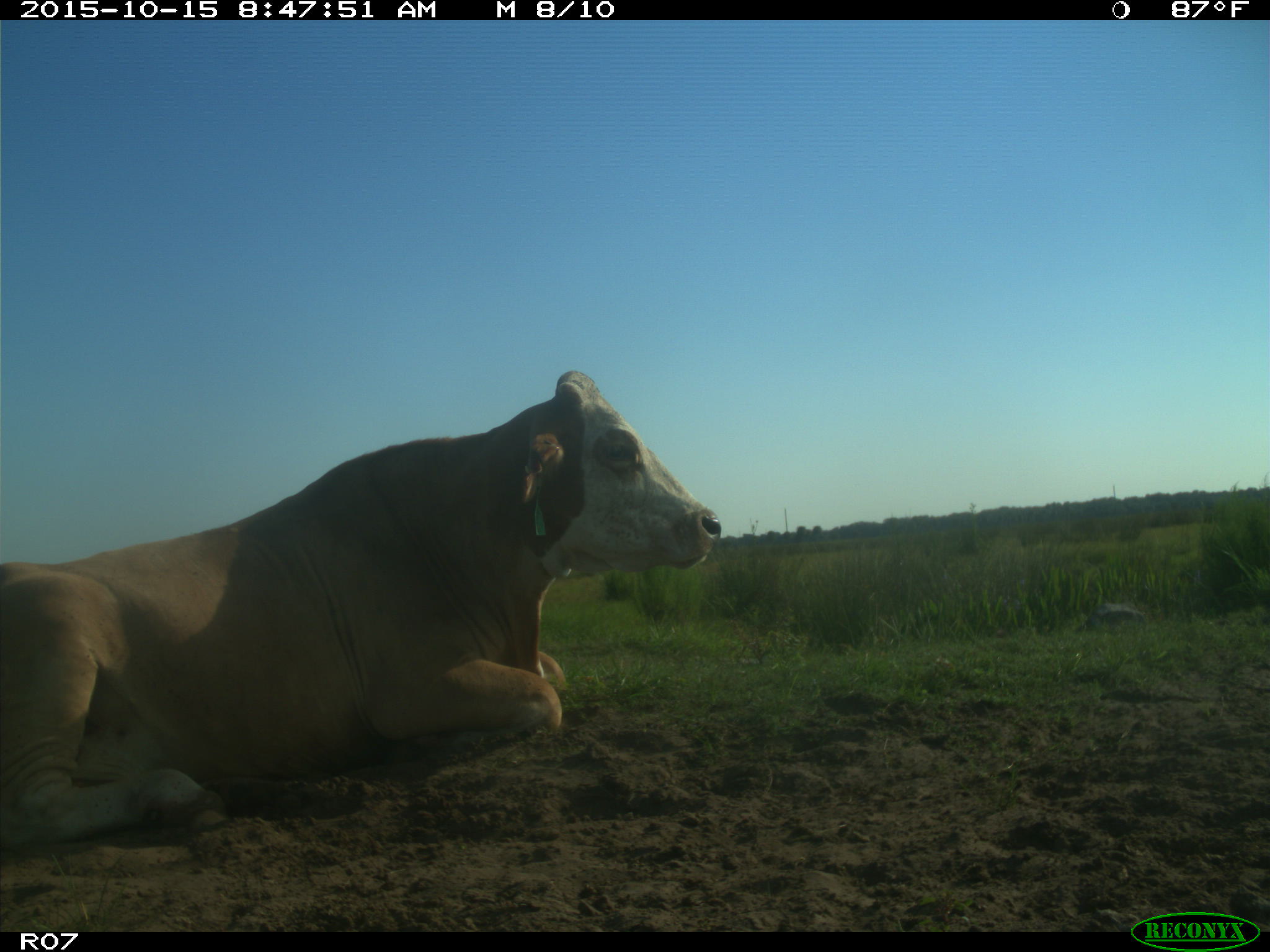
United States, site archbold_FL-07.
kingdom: Animalia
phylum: Chordata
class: Mammalia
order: Artiodactyla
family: Bovidae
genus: Bos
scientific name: Bos taurus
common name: domestic cow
Bos taurus (domestic cow).